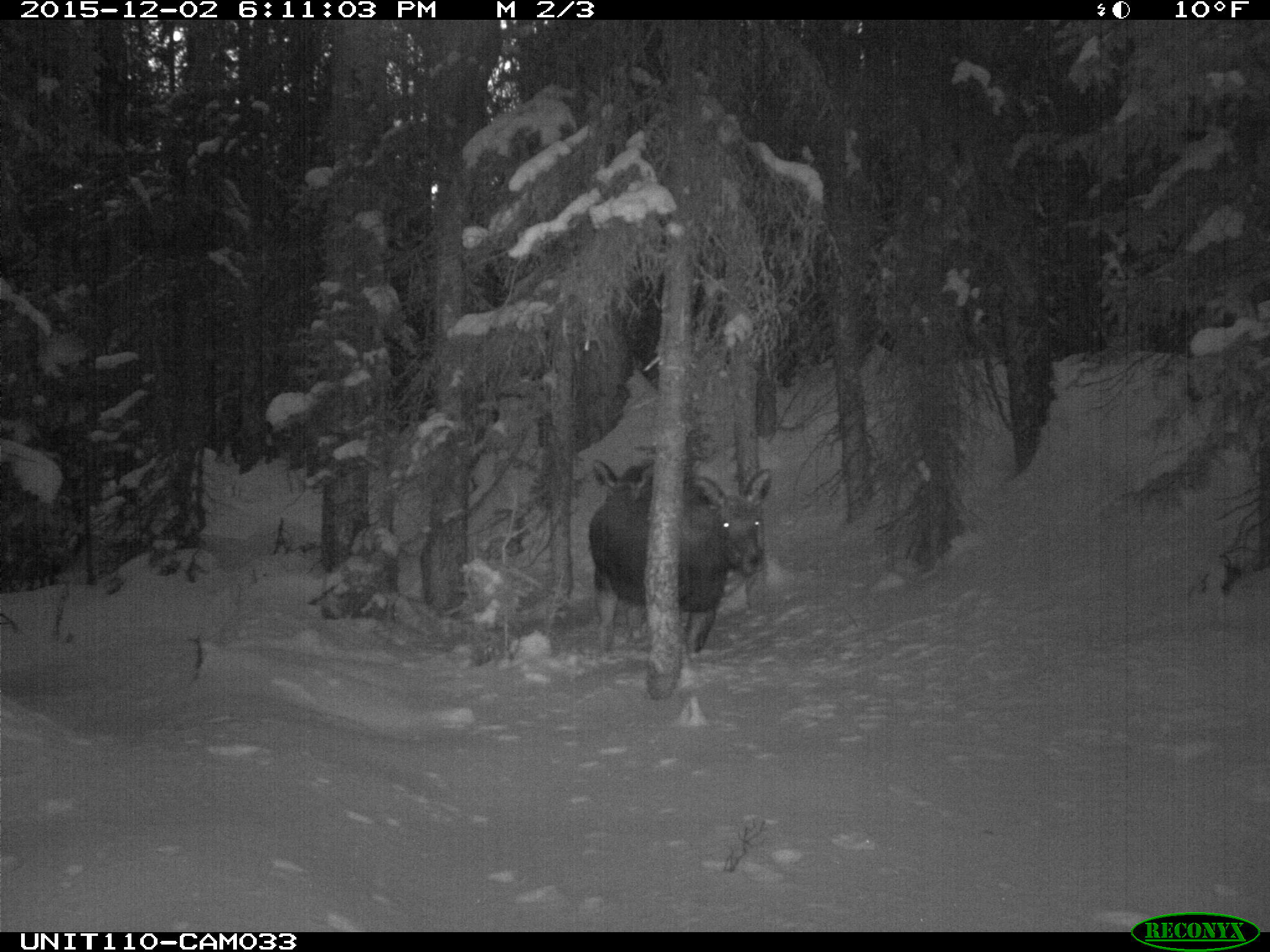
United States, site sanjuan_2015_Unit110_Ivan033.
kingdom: Animalia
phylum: Chordata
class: Mammalia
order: Artiodactyla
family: Cervidae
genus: Alces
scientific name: Alces alces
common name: moose